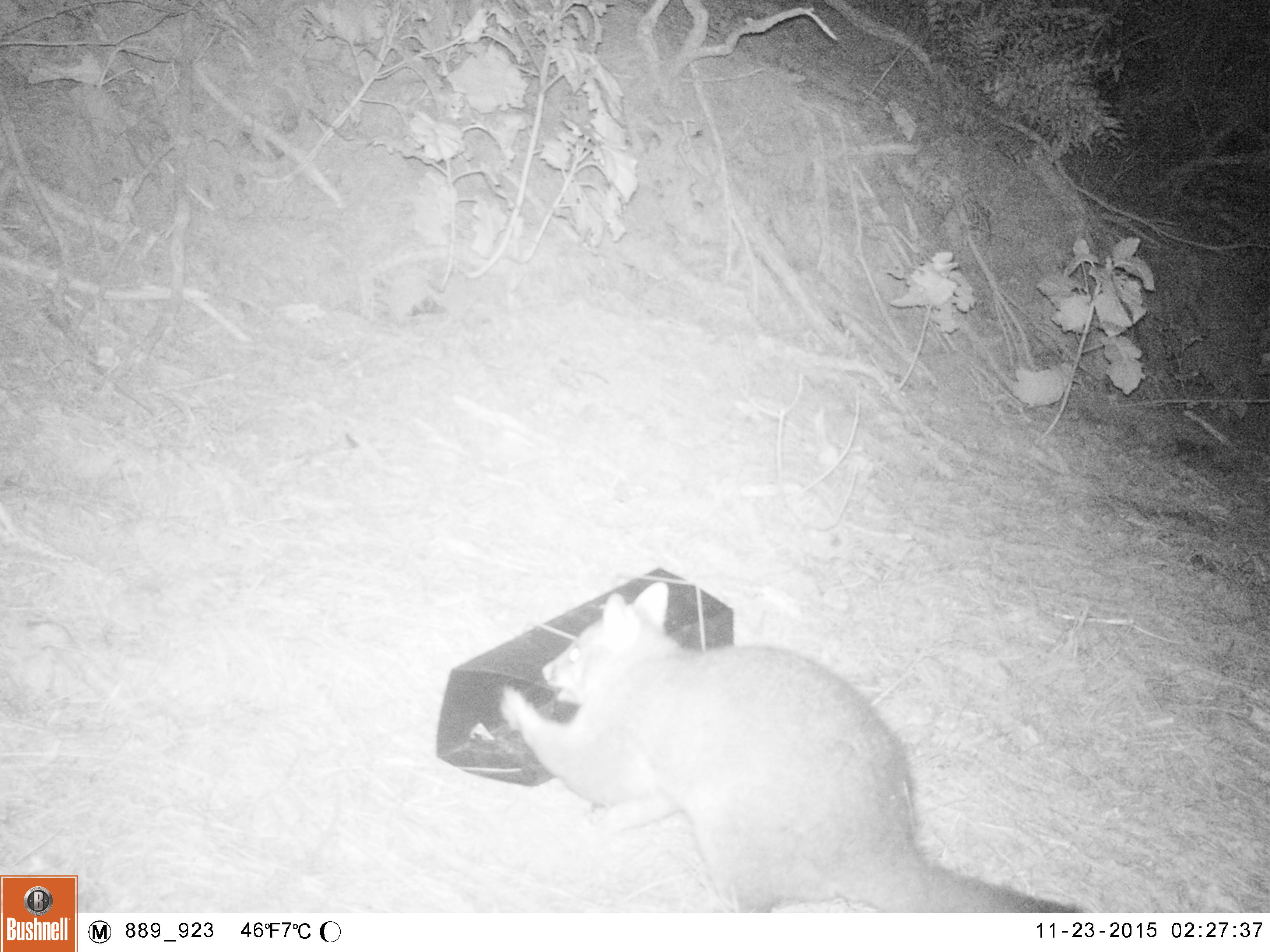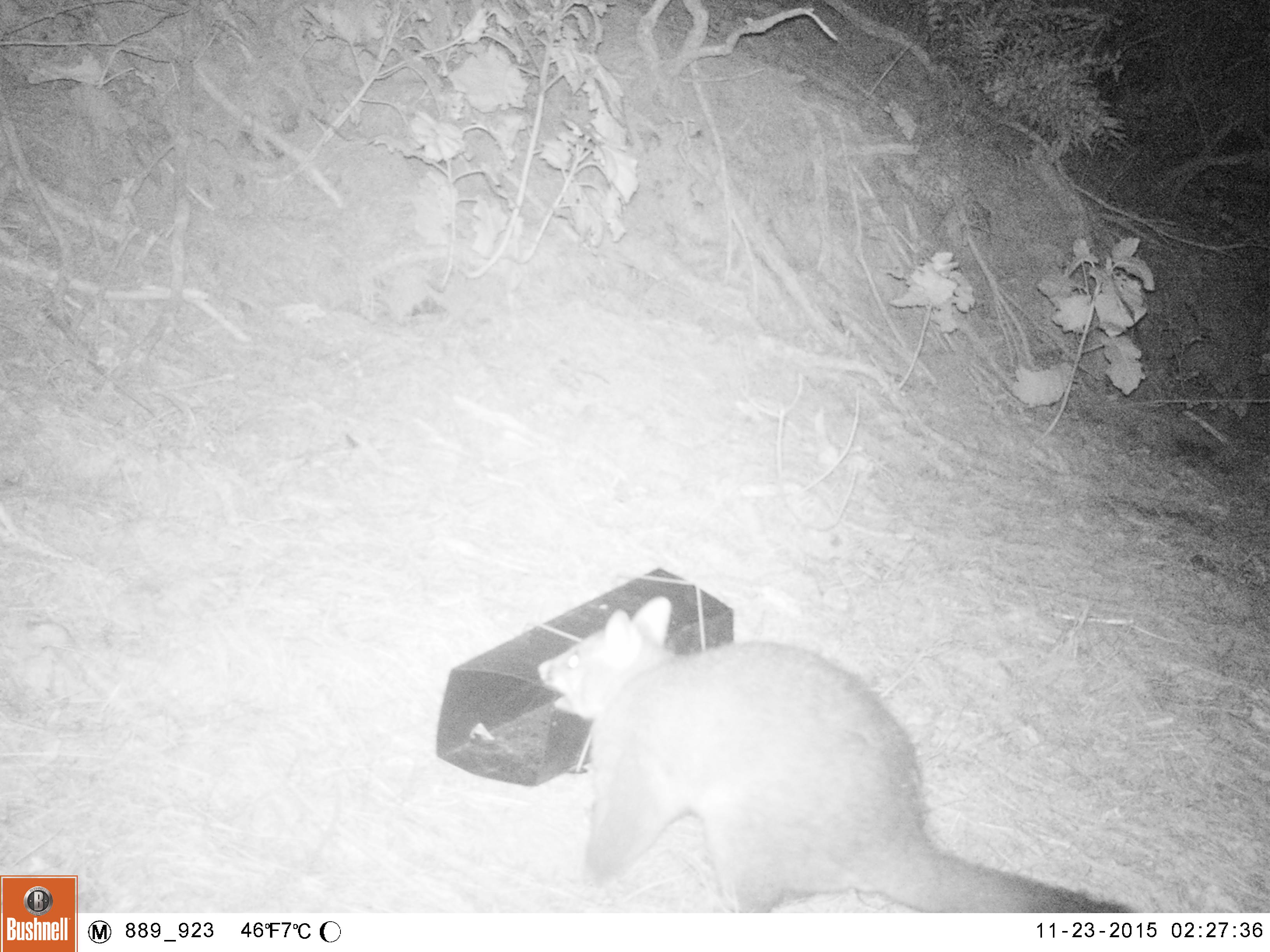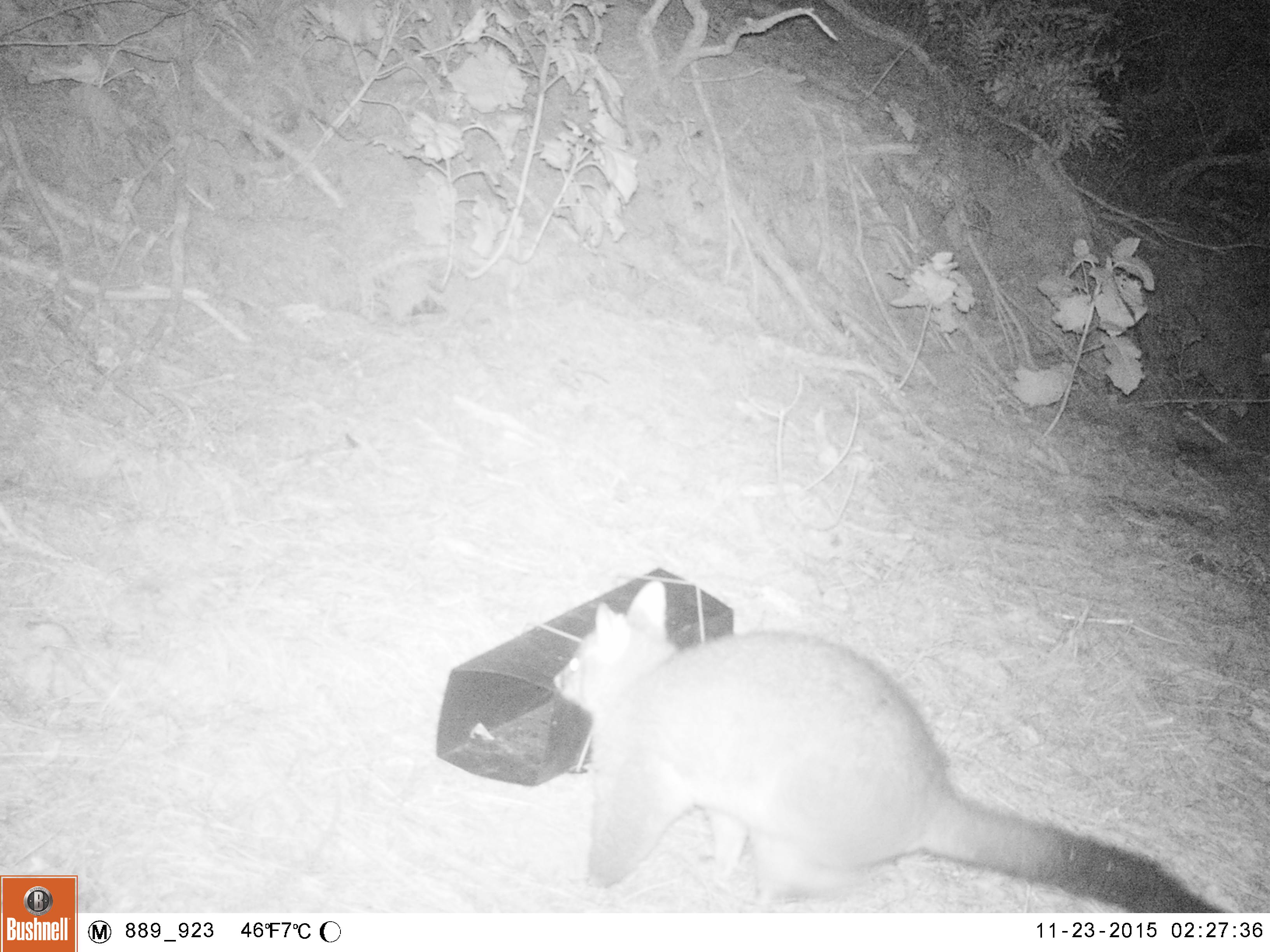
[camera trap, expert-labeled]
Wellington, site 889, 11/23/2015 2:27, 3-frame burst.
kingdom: Animalia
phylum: Chordata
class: Mammalia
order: Didelphimorphia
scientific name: Didelphimorphia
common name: possum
Possum (Didelphimorphia).